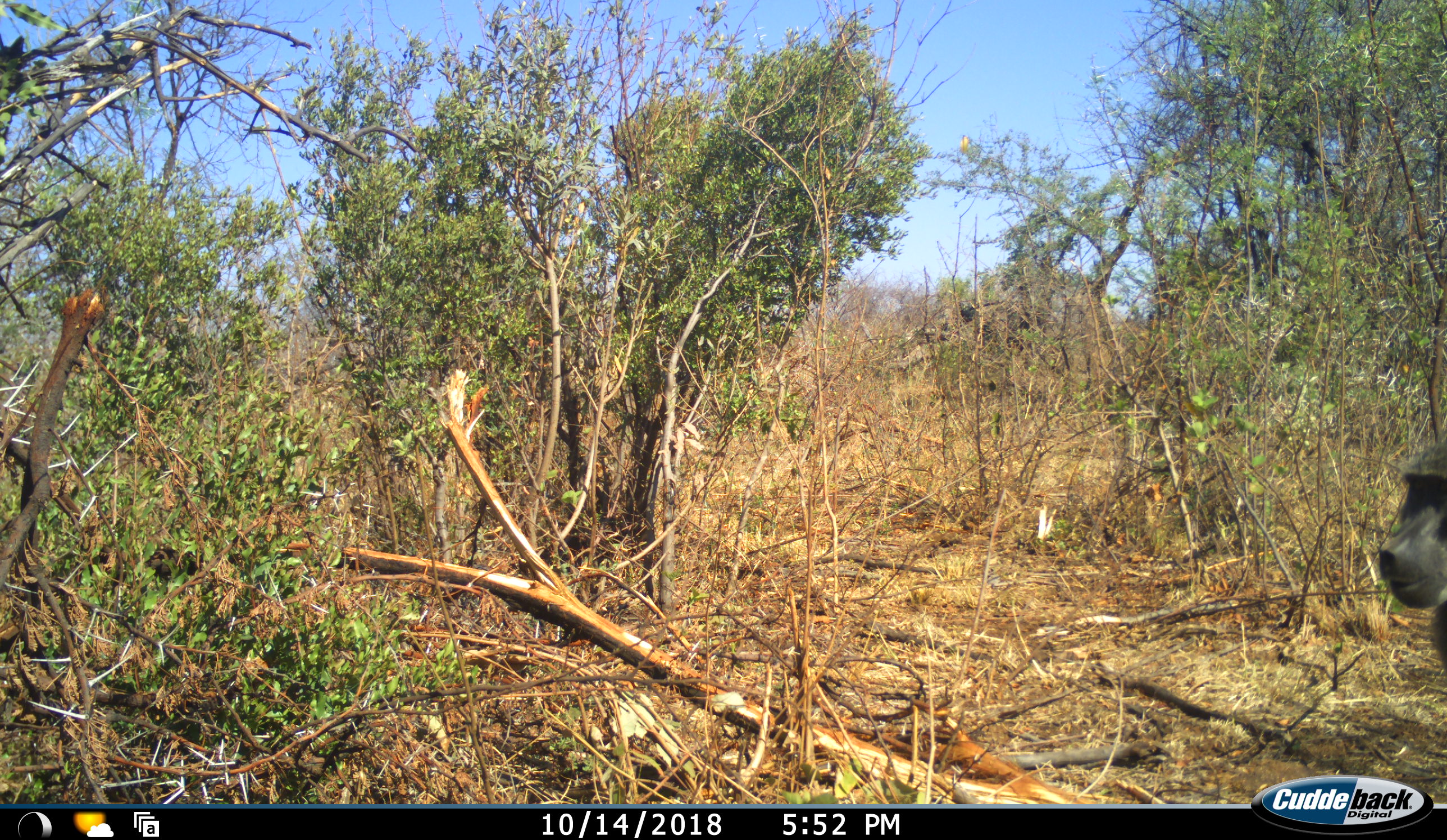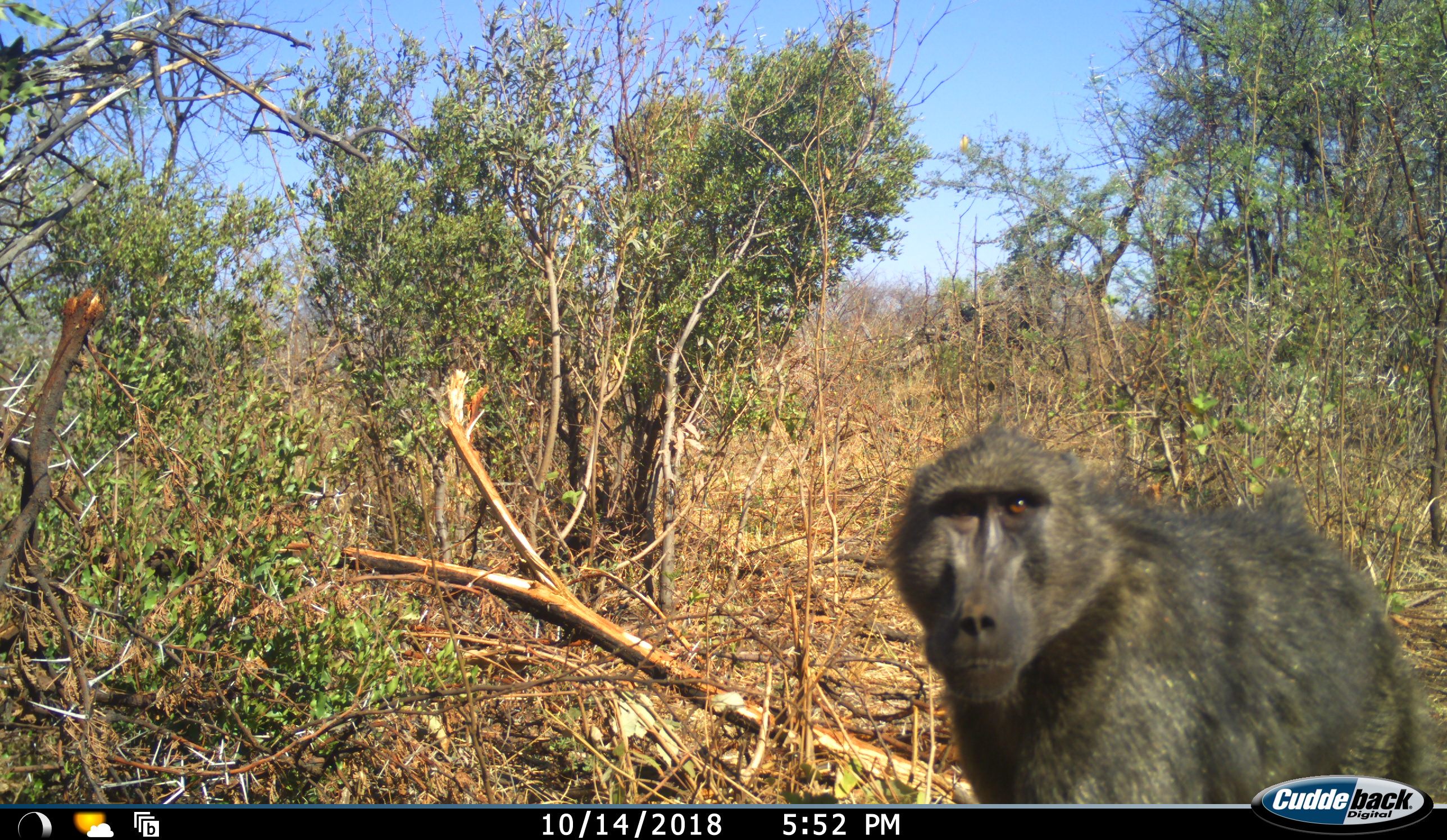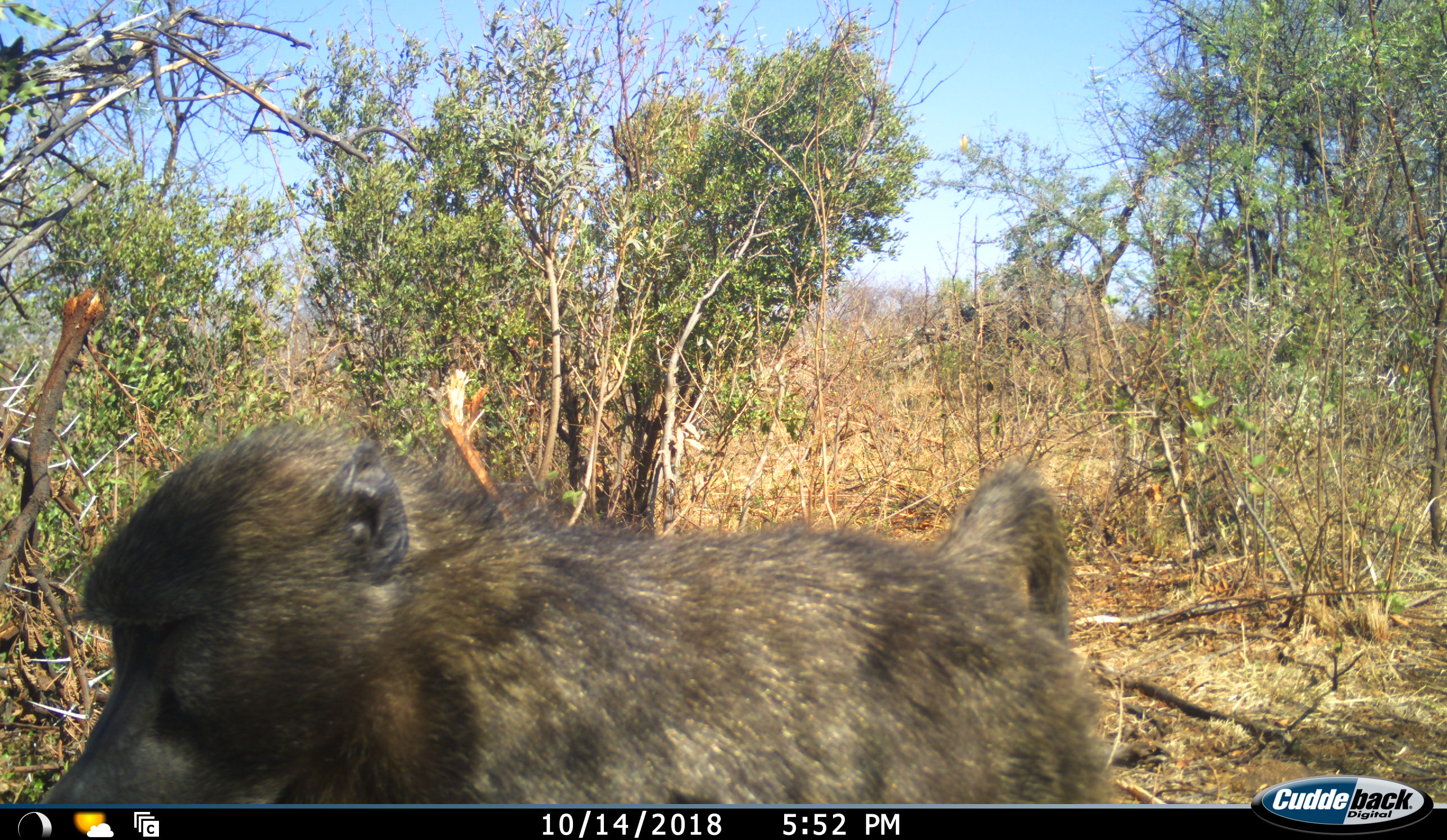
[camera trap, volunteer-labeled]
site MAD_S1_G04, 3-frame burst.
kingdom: Animalia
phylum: Chordata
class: Mammalia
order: Primates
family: Cercopithecidae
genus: Papio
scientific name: Papio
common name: baboon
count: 1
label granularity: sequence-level